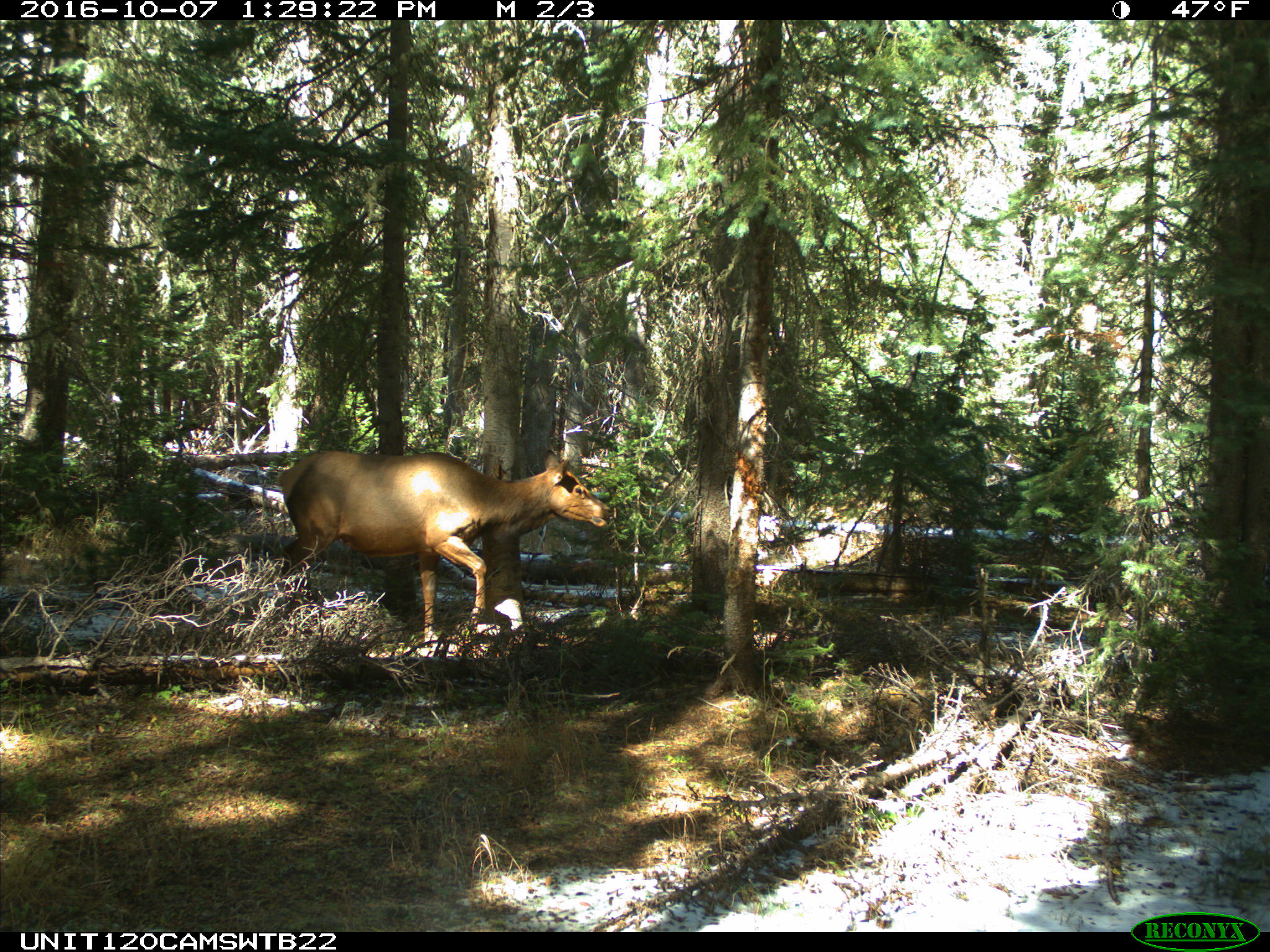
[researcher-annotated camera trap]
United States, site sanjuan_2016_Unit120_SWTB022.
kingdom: Animalia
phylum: Chordata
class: Mammalia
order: Artiodactyla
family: Cervidae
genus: Cervus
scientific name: Cervus elaphus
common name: red deer